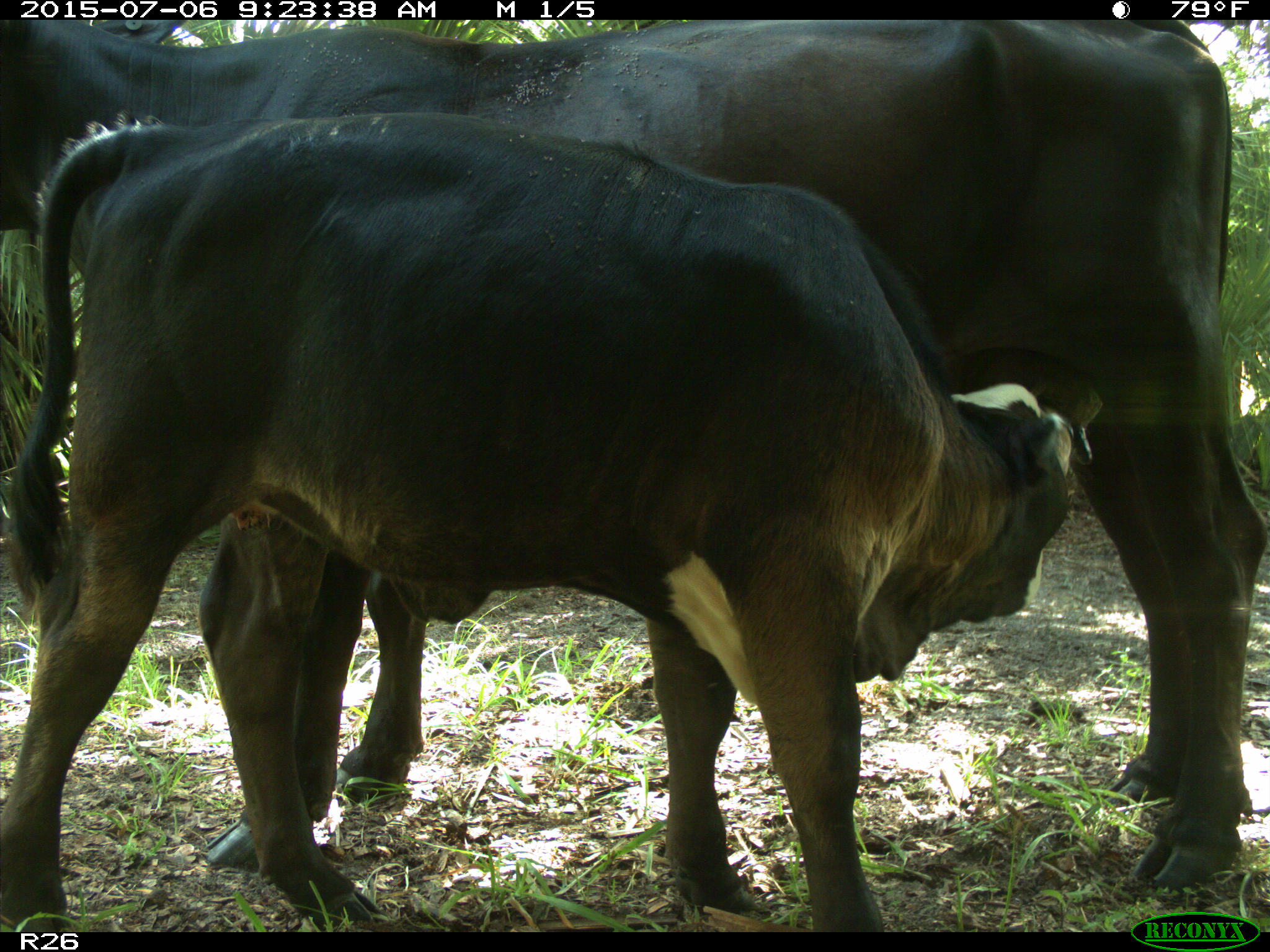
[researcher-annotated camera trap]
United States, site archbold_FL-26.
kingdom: Animalia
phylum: Chordata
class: Mammalia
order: Artiodactyla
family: Bovidae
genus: Bos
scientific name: Bos taurus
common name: domestic cow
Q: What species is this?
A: Bos taurus (domestic cow).